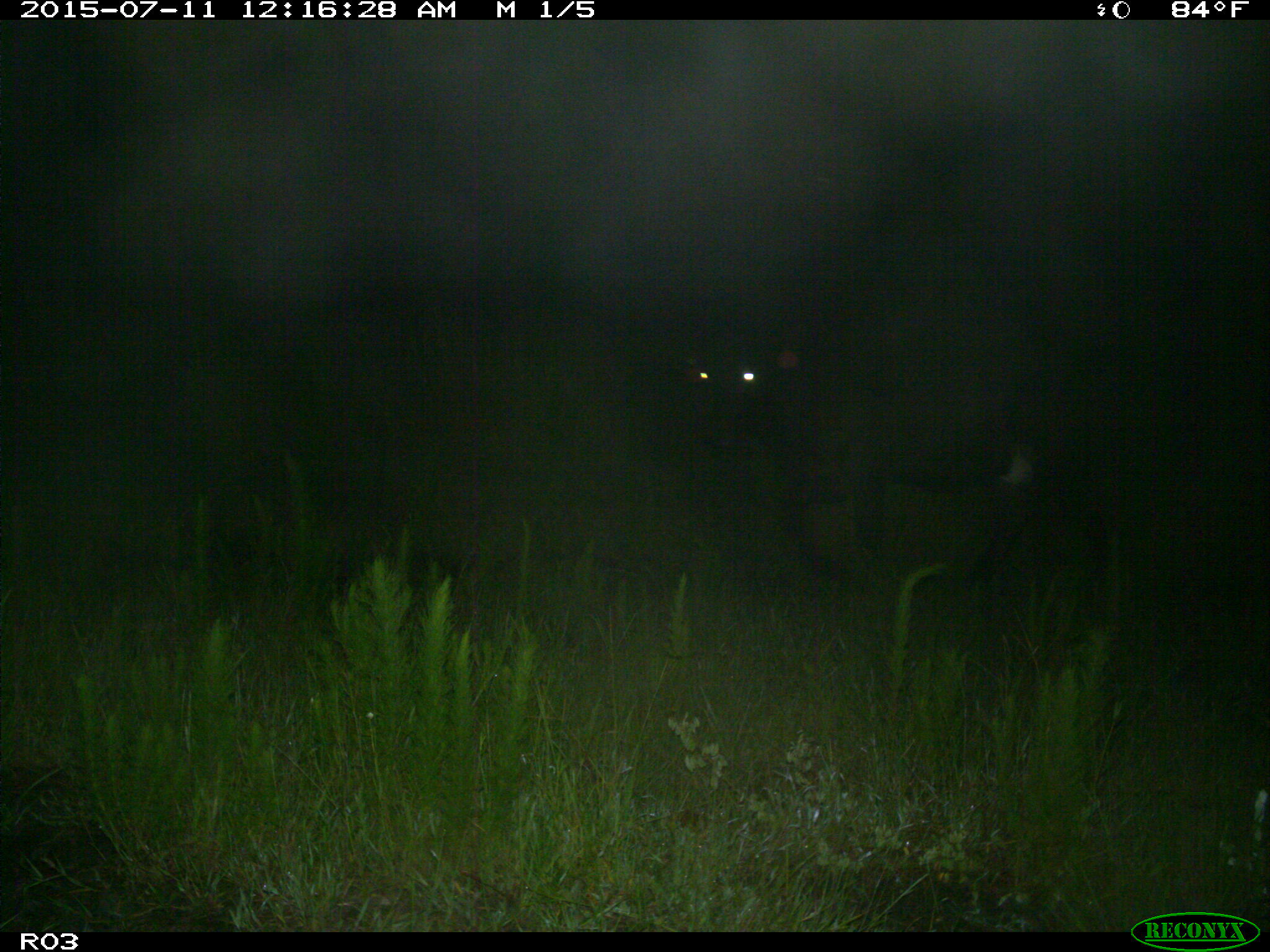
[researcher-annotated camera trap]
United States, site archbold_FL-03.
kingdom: Animalia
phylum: Chordata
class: Mammalia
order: Artiodactyla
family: Bovidae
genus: Bos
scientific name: Bos taurus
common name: domestic cow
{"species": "Bos taurus (domestic cow)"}